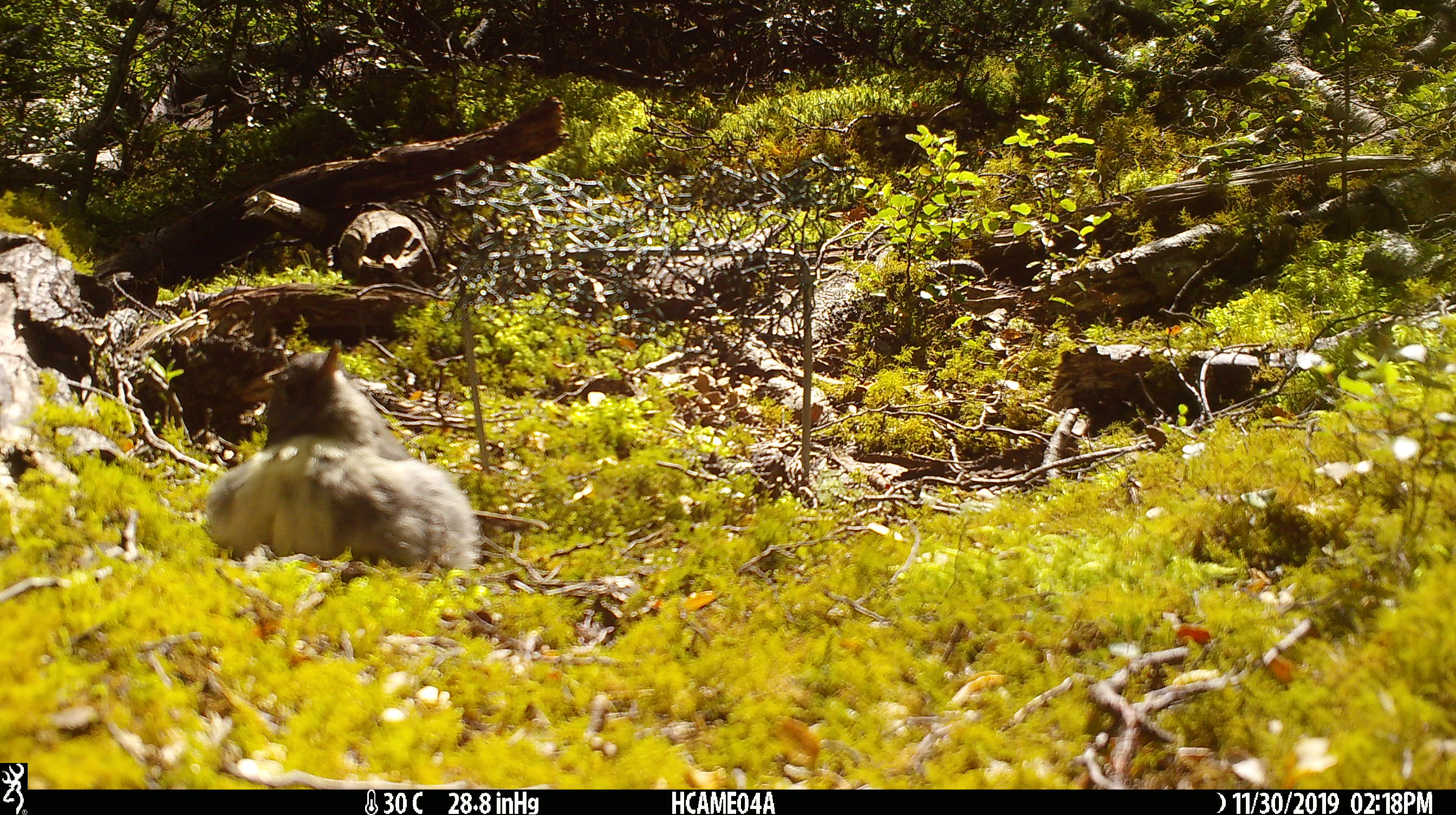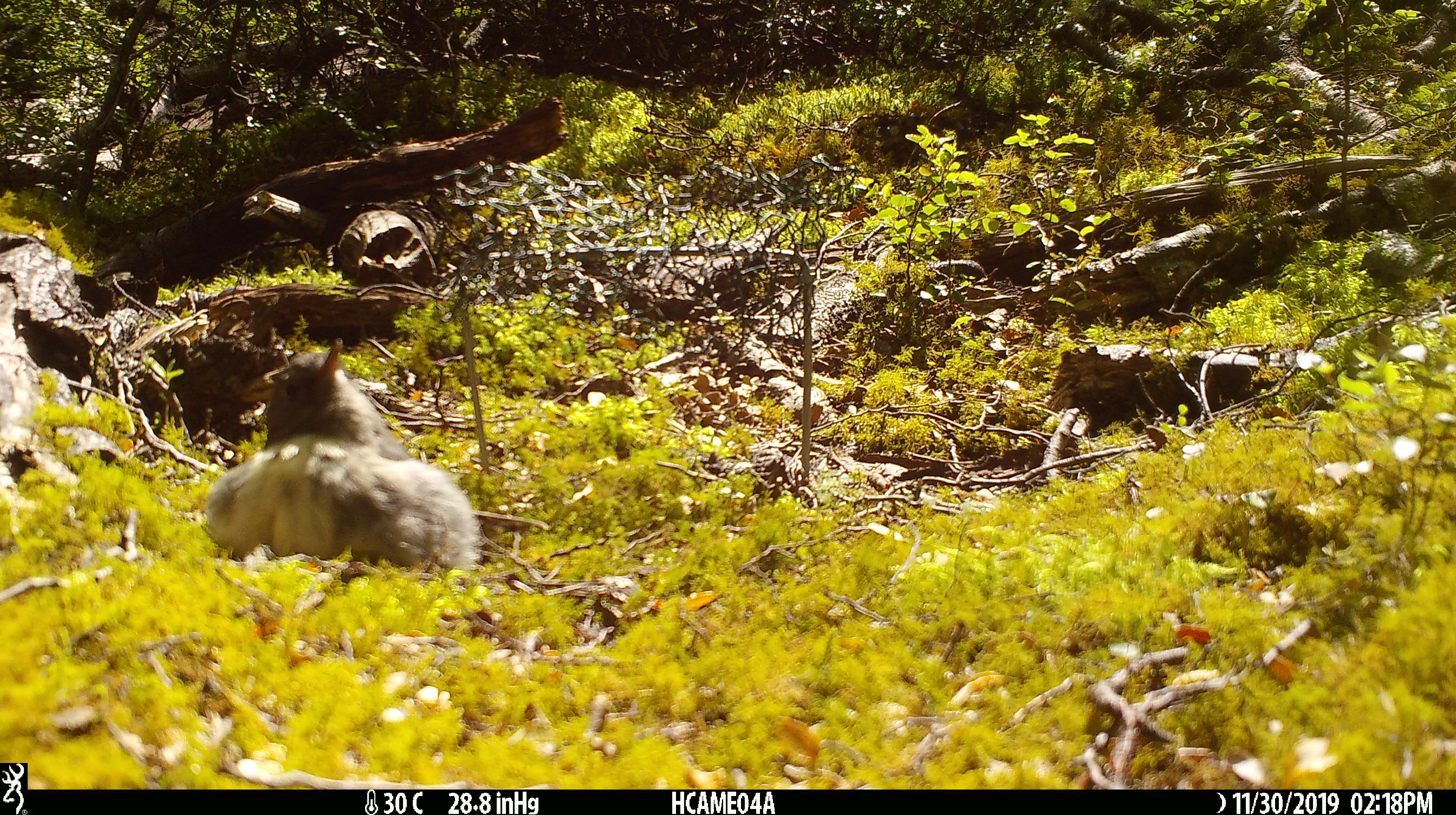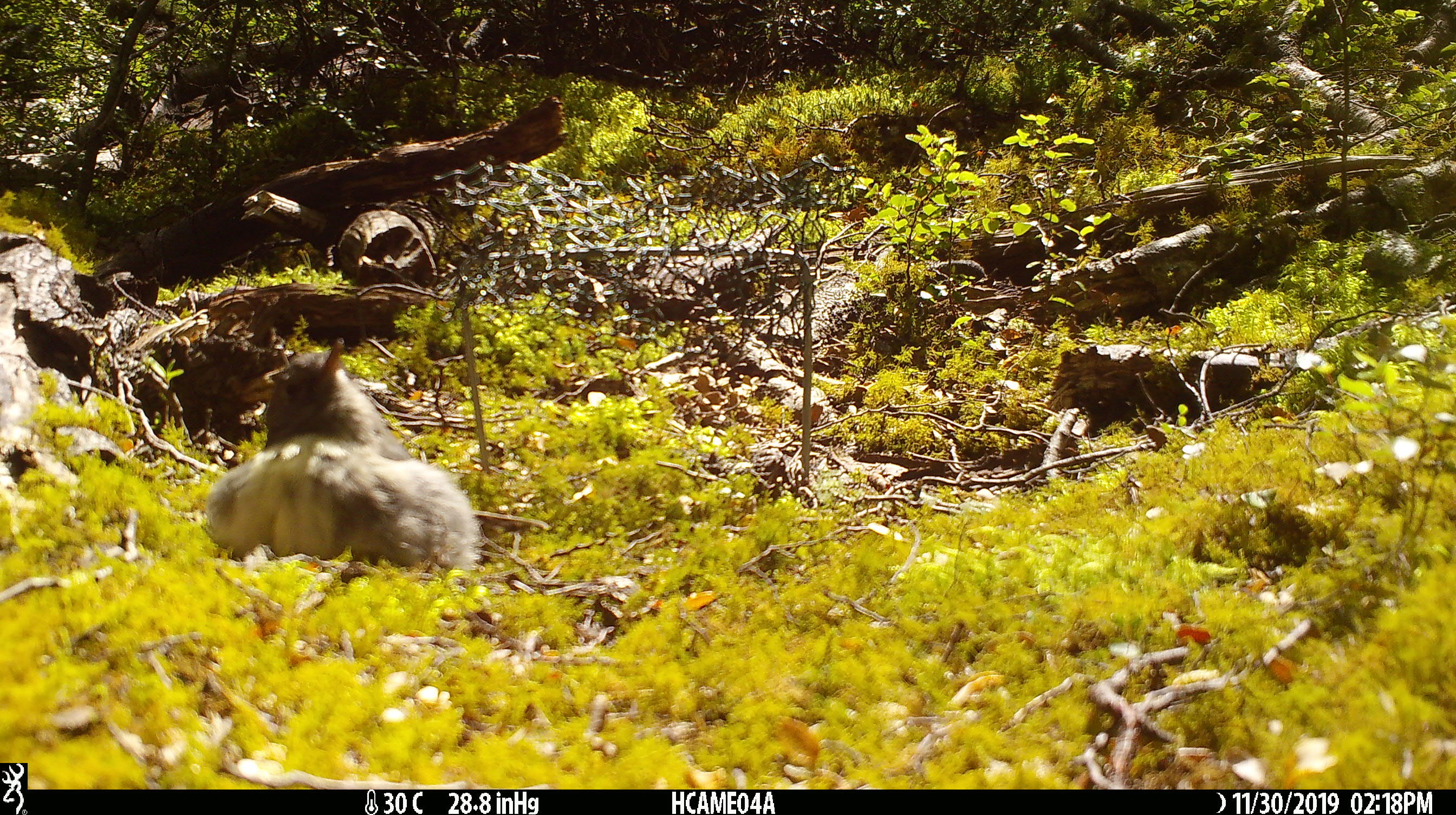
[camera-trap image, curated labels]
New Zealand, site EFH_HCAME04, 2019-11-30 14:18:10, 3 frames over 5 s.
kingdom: Animalia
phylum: Chordata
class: Aves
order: Passeriformes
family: Petroicidae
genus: Petroica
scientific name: Petroica australis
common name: new zealand robin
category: robin